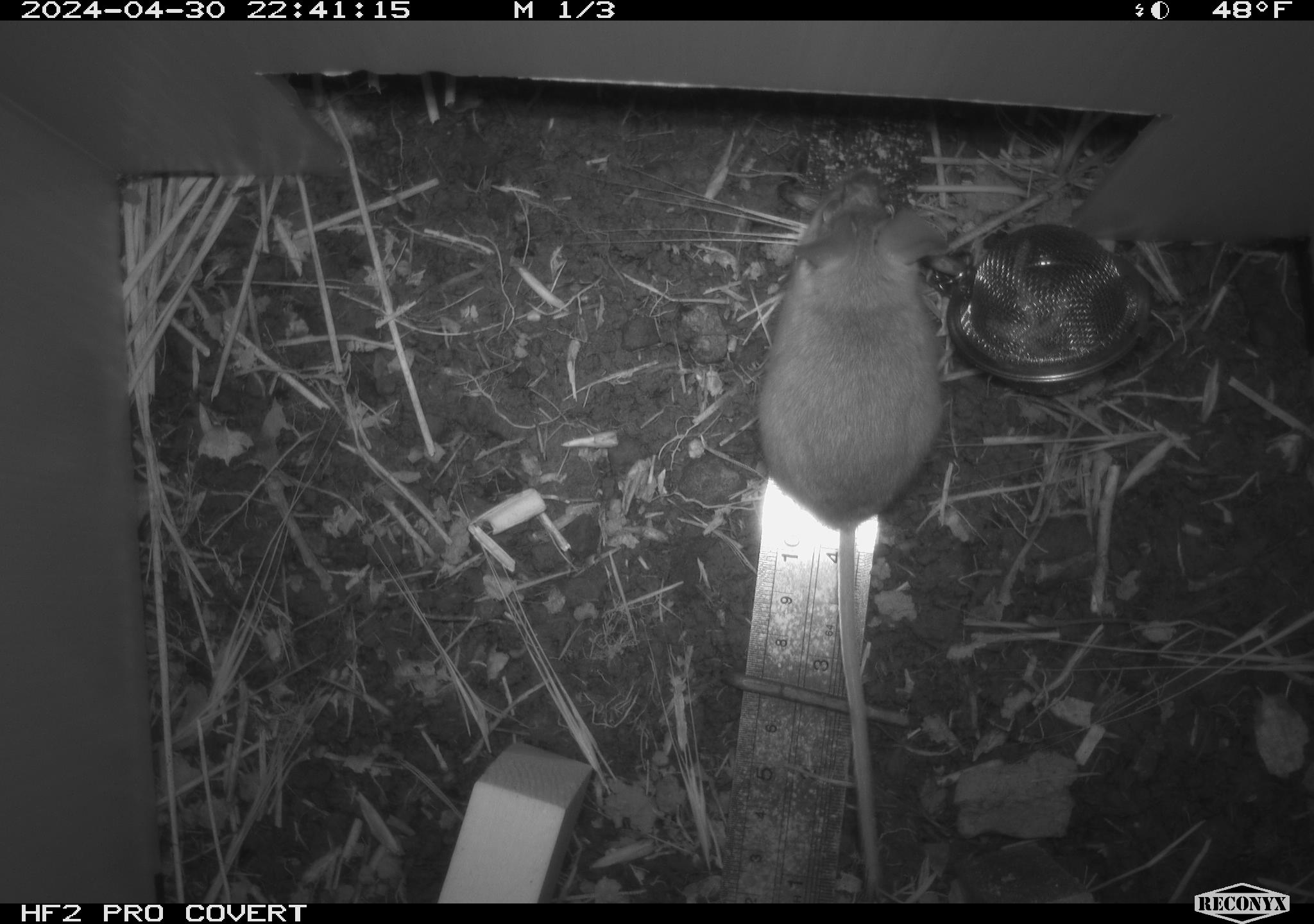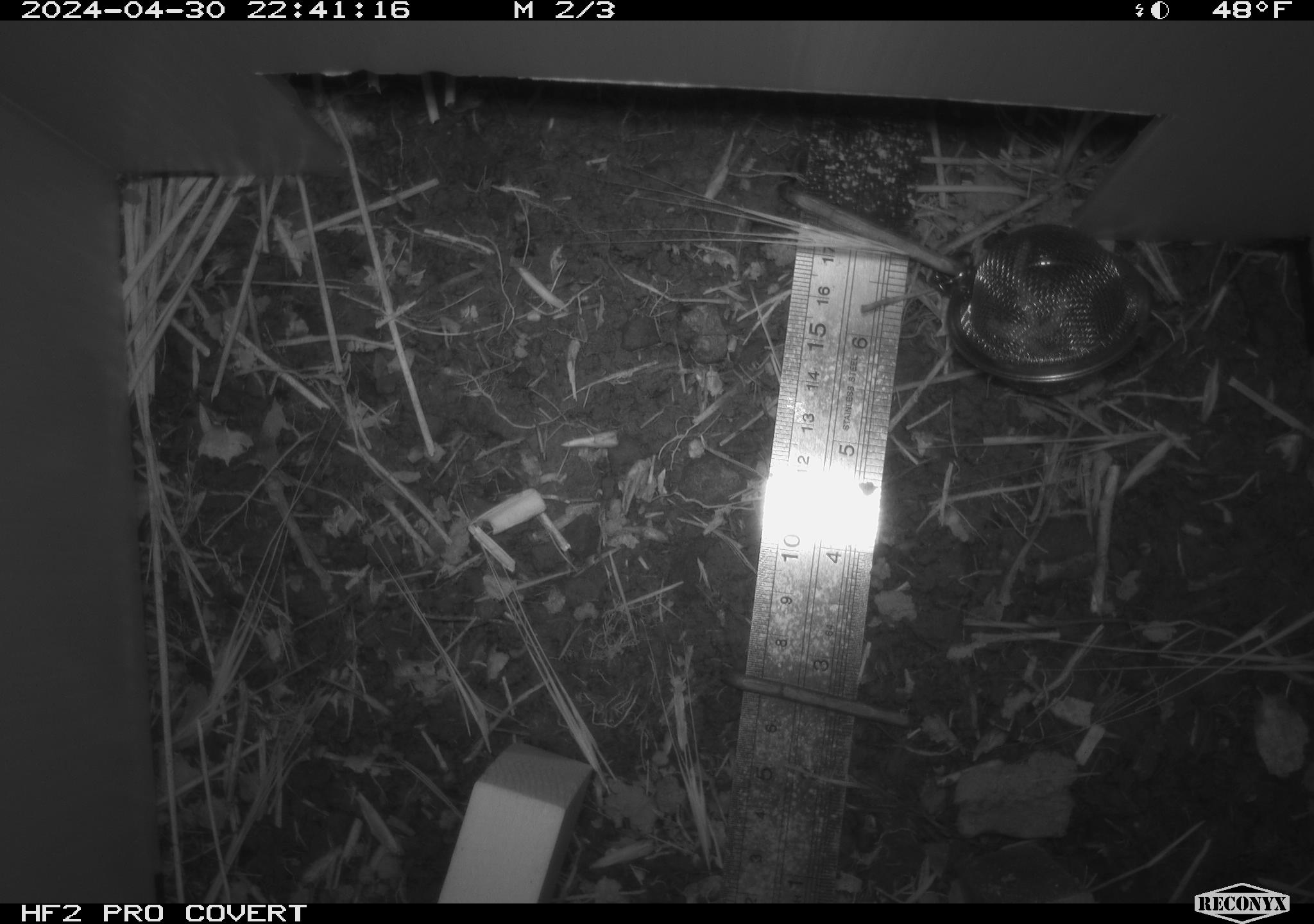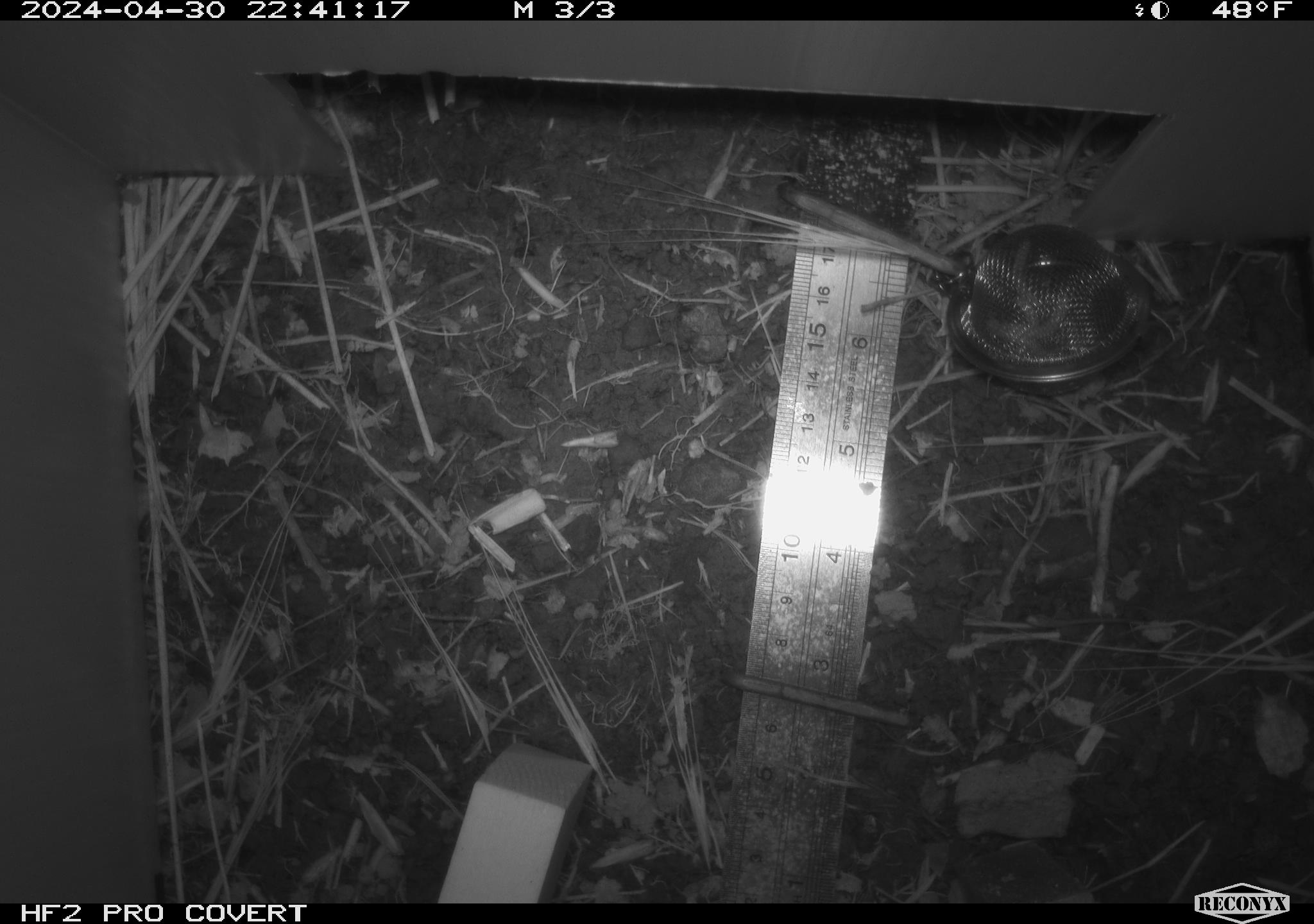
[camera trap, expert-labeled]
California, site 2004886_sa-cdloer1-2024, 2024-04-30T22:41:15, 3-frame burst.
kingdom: Animalia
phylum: Chordata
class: Mammalia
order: Rodentia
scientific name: Rodentia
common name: mouse species